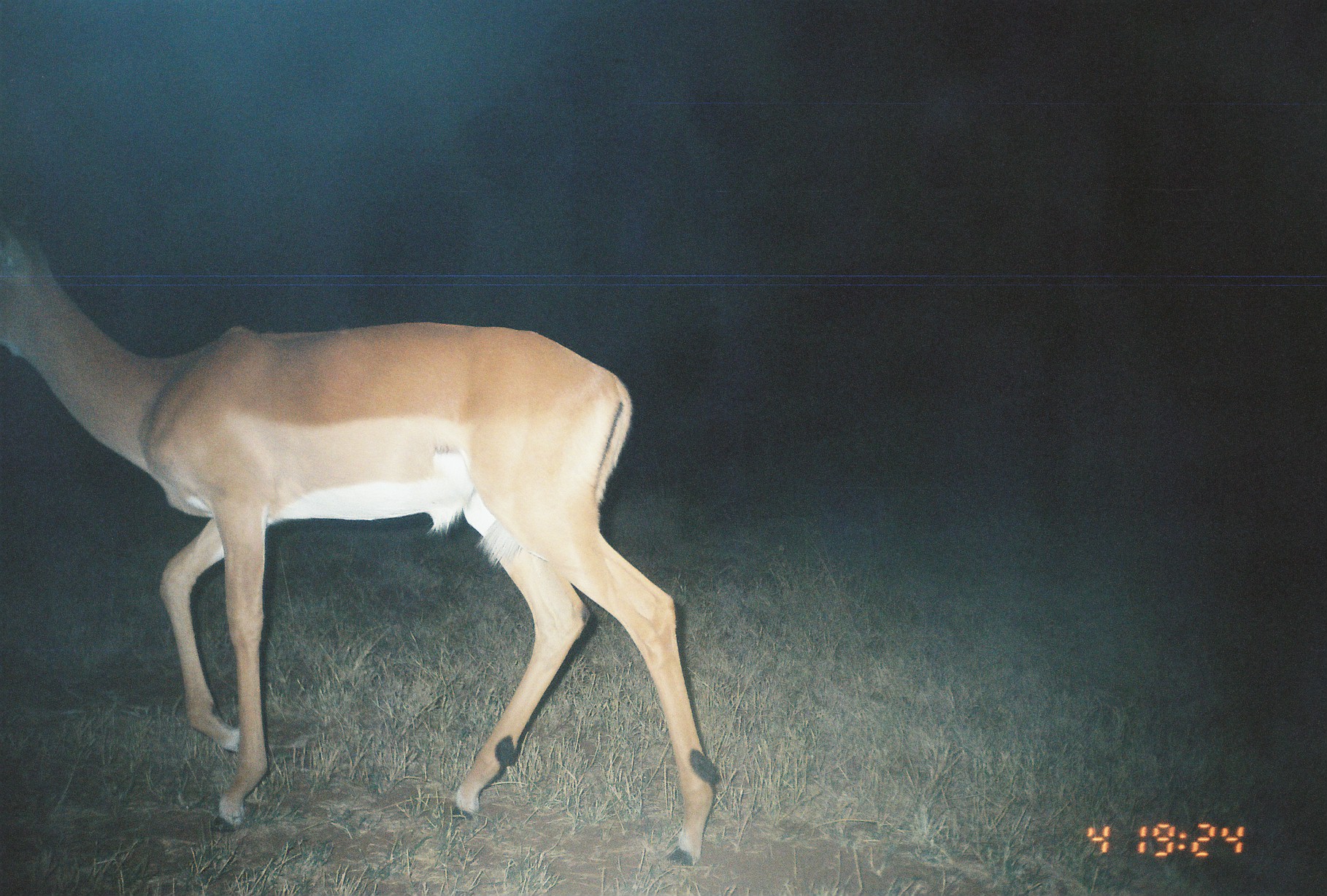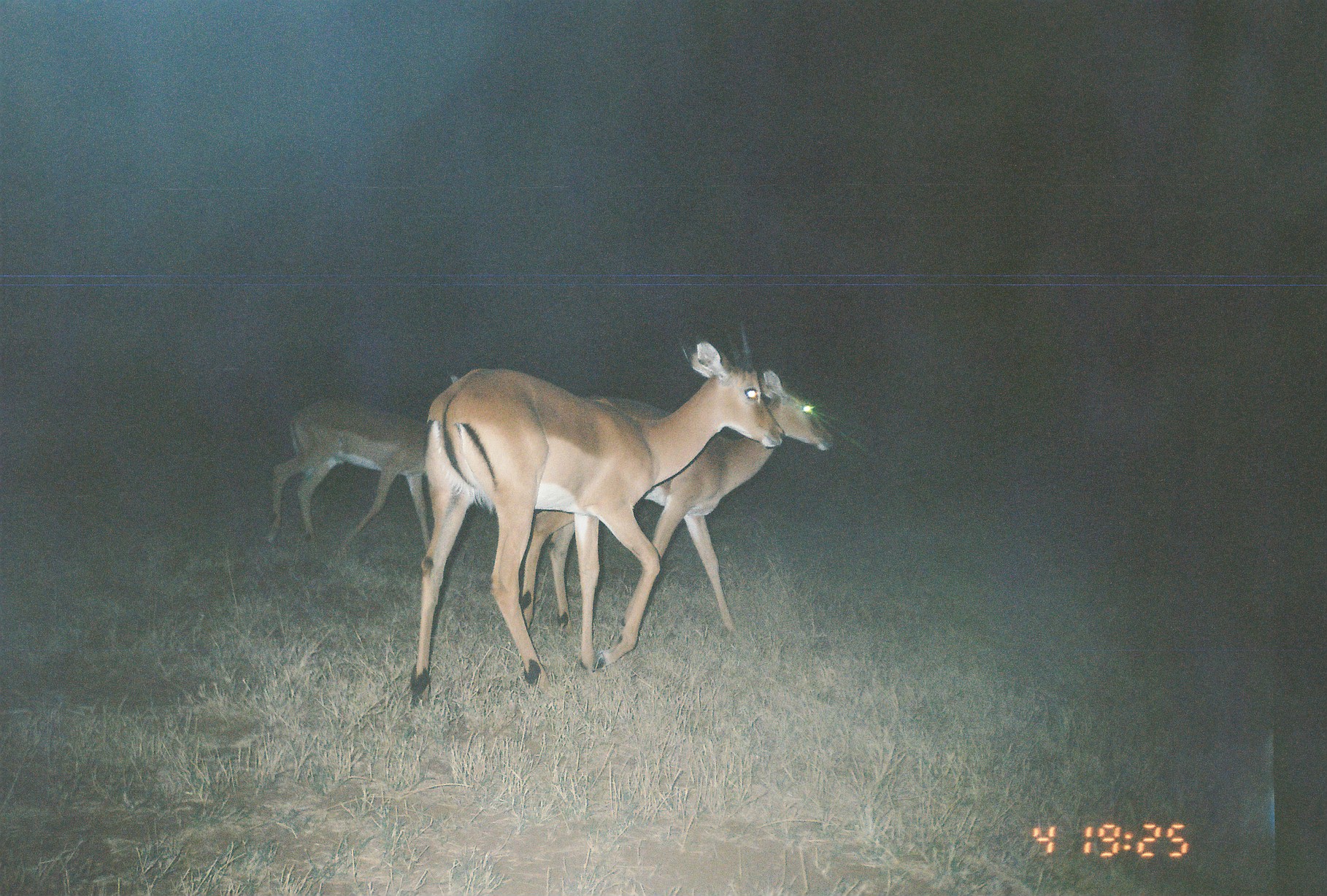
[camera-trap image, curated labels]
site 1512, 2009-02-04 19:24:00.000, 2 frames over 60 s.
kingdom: Animalia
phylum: Chordata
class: Mammalia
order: Artiodactyla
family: Bovidae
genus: Aepyceros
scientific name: Aepyceros melampus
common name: impala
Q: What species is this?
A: Aepyceros melampus (impala).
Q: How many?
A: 1.